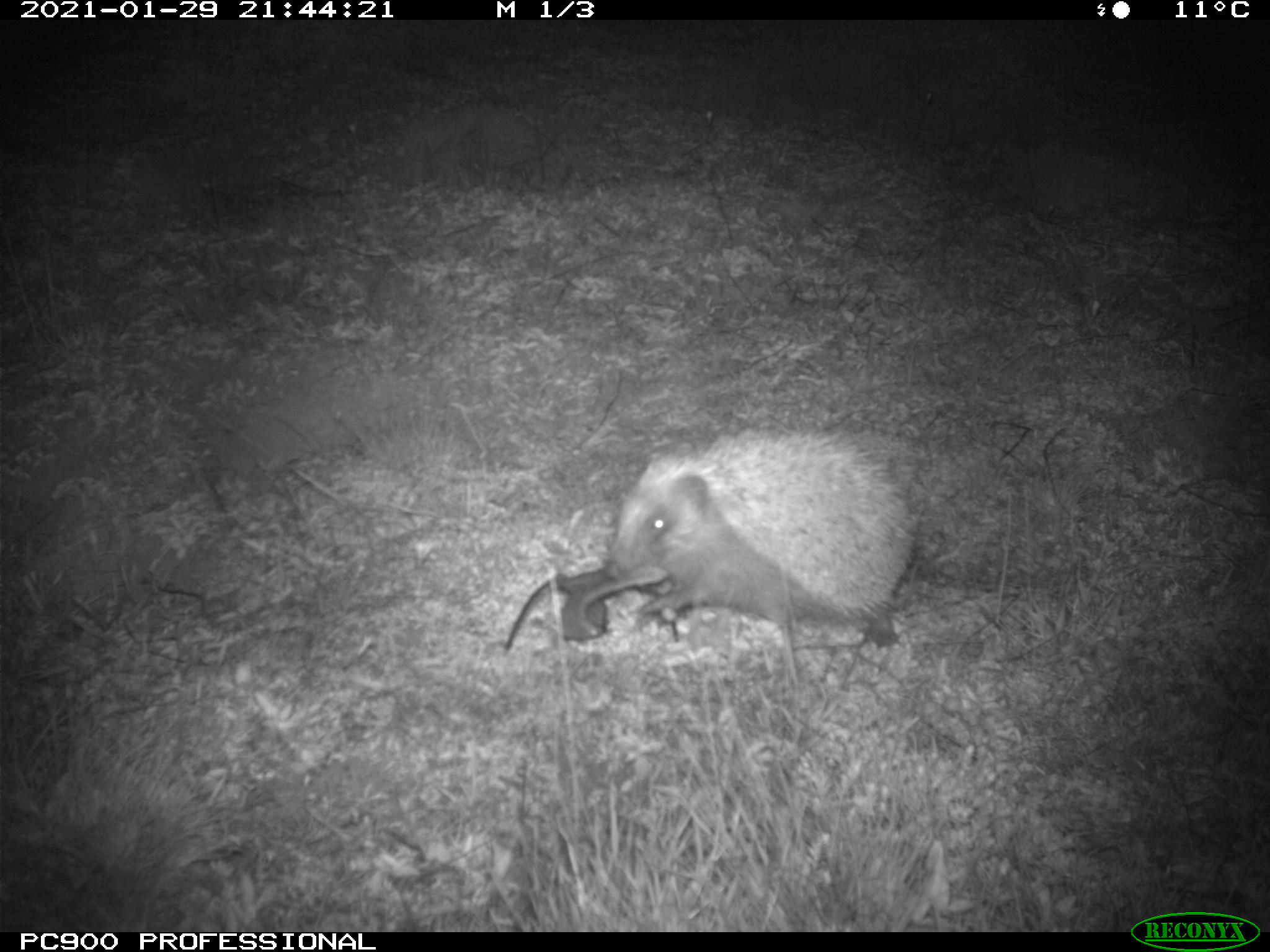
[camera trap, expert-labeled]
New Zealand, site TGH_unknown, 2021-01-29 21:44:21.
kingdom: Animalia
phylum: Chordata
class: Mammalia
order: Eulipotyphla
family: Erinaceidae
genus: Erinaceus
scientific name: Erinaceus europaeus europaeus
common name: european hedgehog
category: hedgehog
Hedgehog (european hedgehog) (Erinaceus europaeus europaeus).